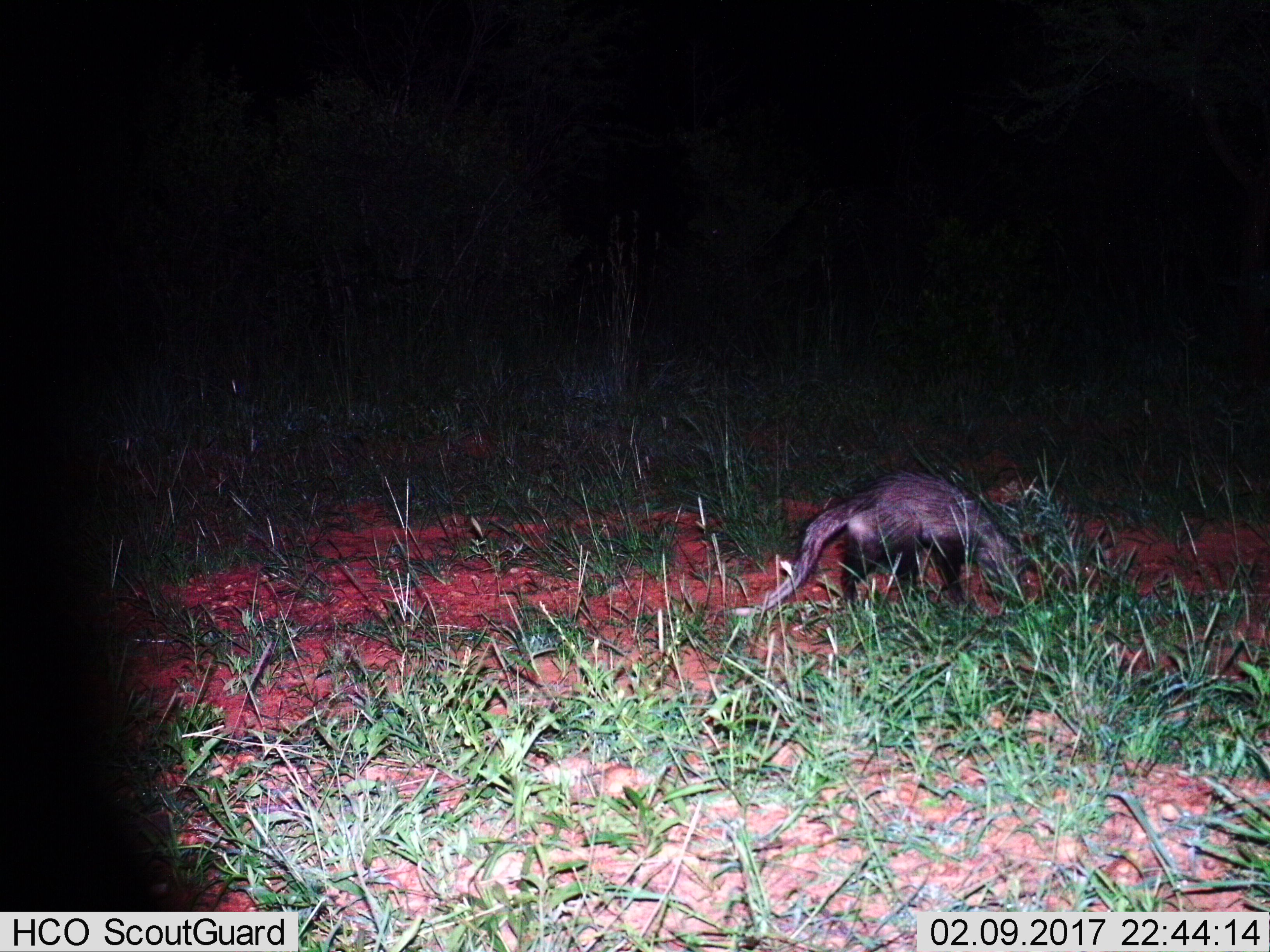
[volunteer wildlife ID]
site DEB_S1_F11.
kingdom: Animalia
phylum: Chordata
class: Mammalia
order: Carnivora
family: Herpestidae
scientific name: Herpestidae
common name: mongoose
Mongoose (Herpestidae), count 1. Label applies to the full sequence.